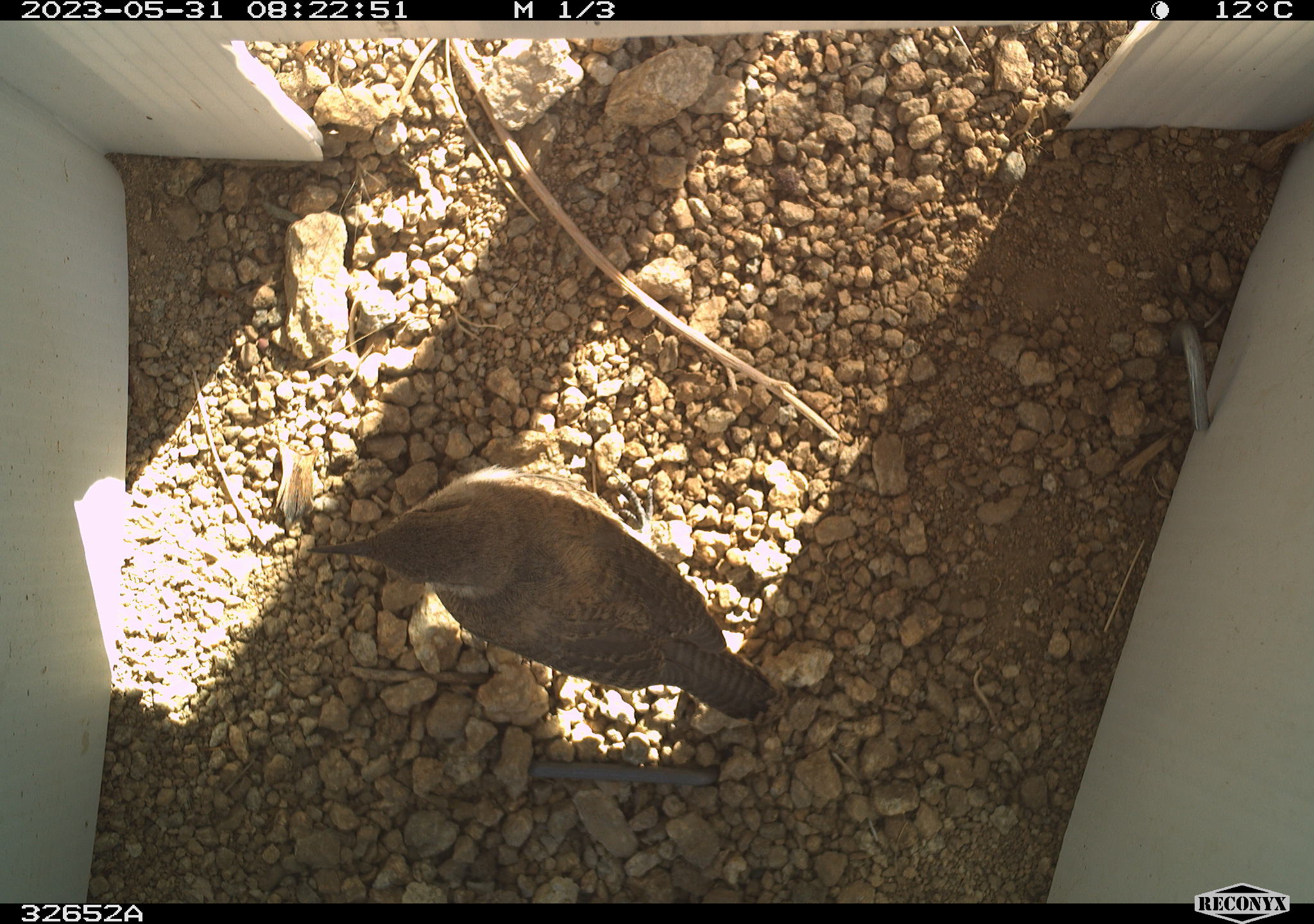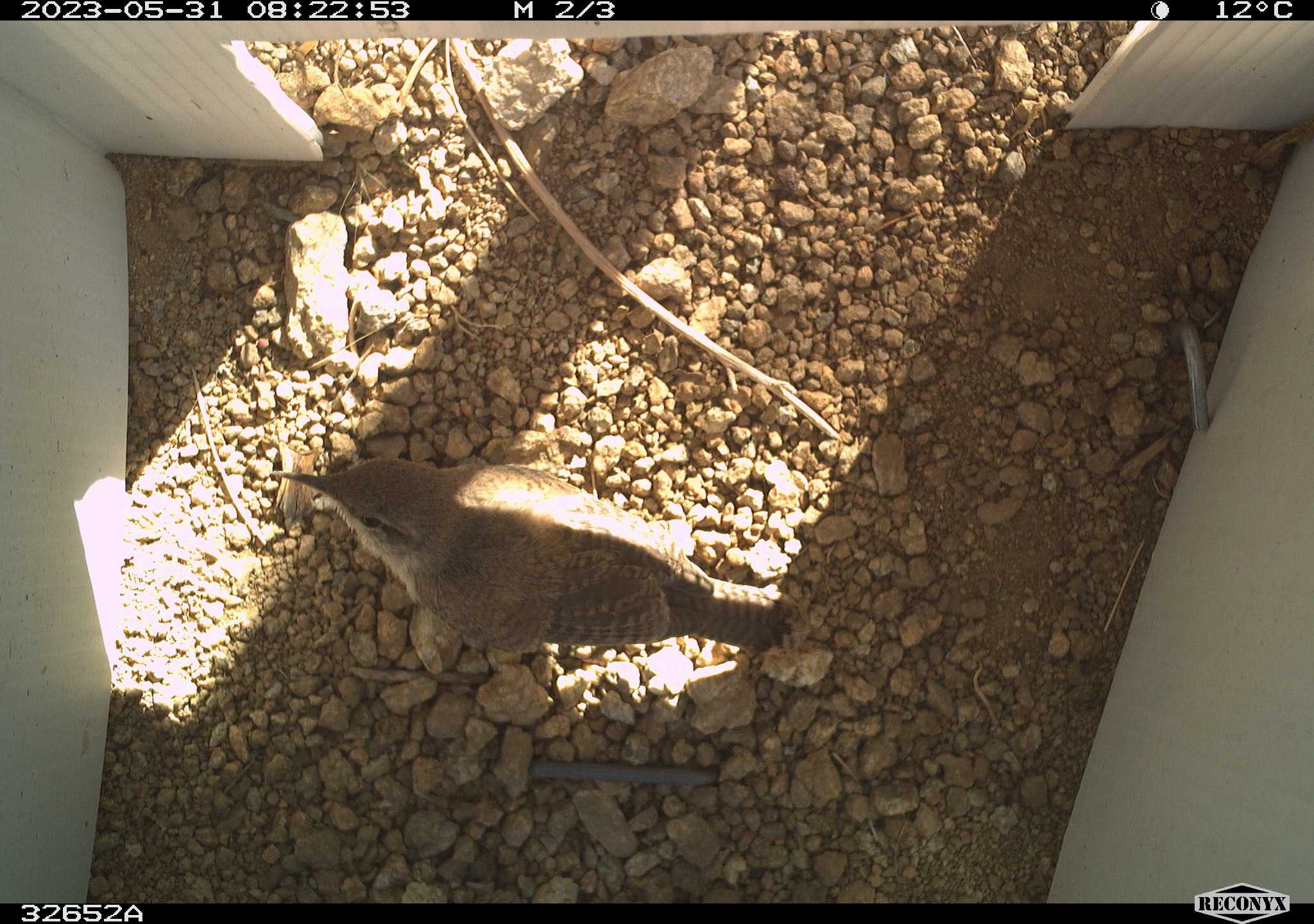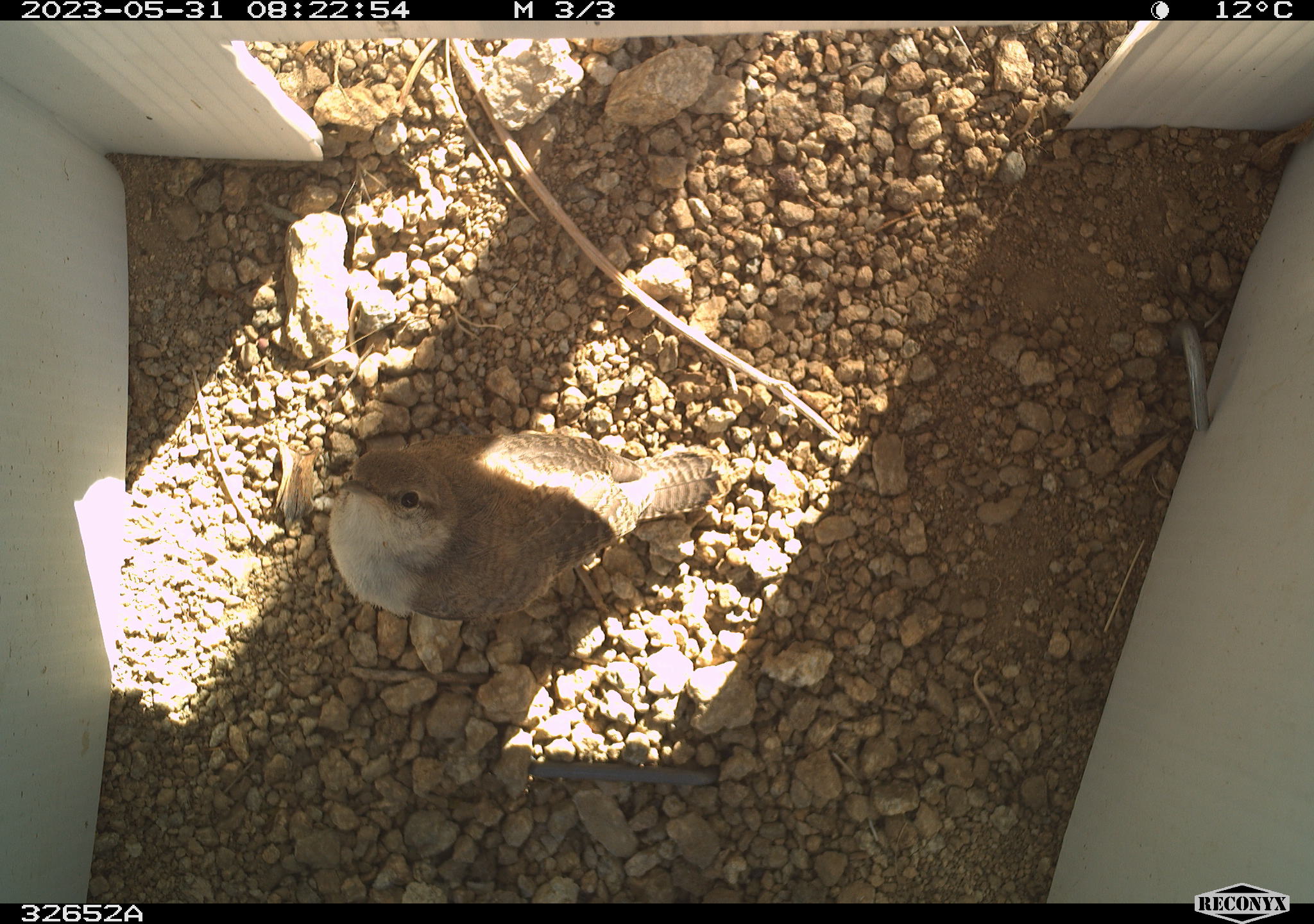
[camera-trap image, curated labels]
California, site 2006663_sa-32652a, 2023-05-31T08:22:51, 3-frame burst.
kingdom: Animalia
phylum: Chordata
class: Aves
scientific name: Aves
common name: bird